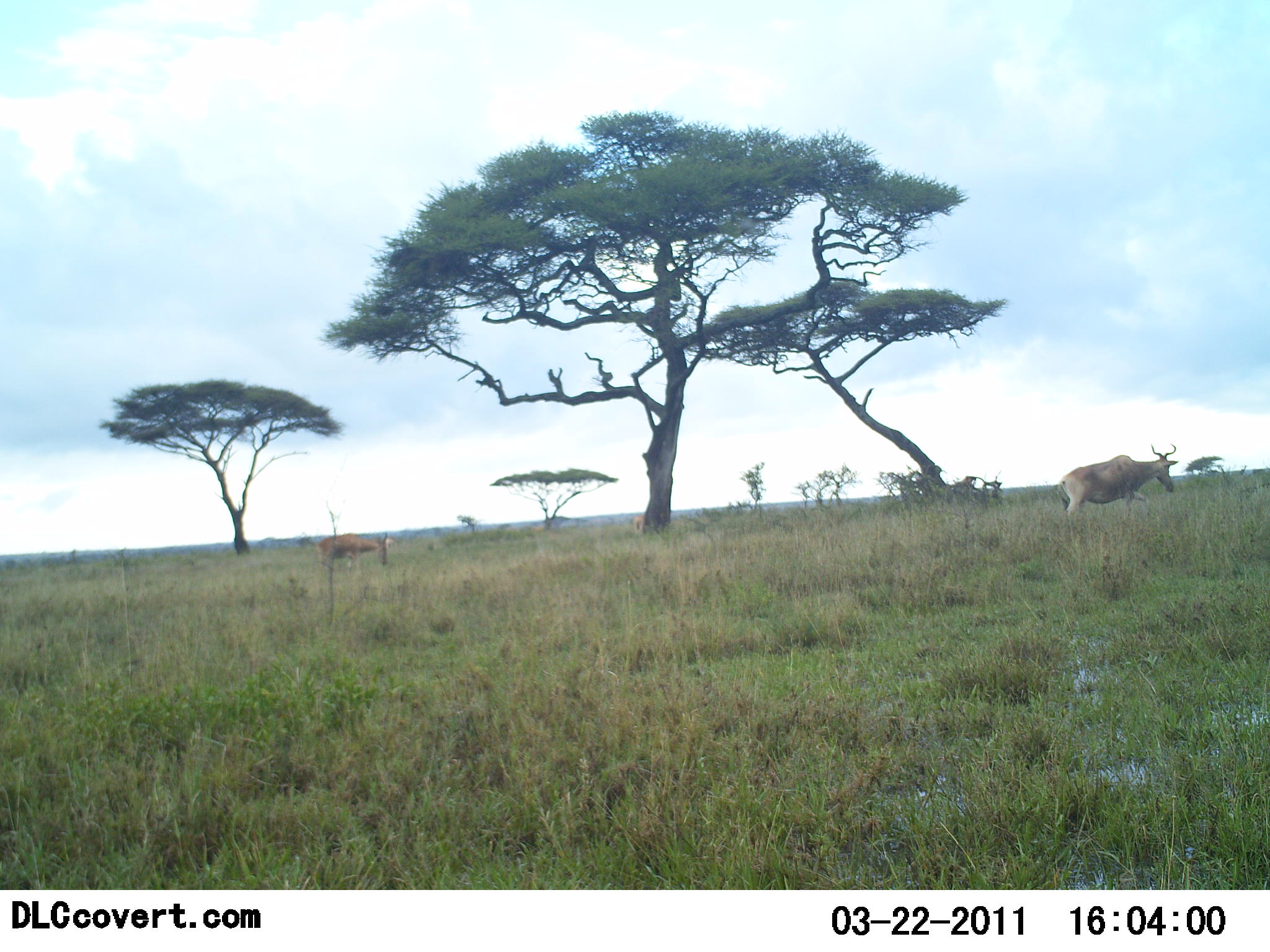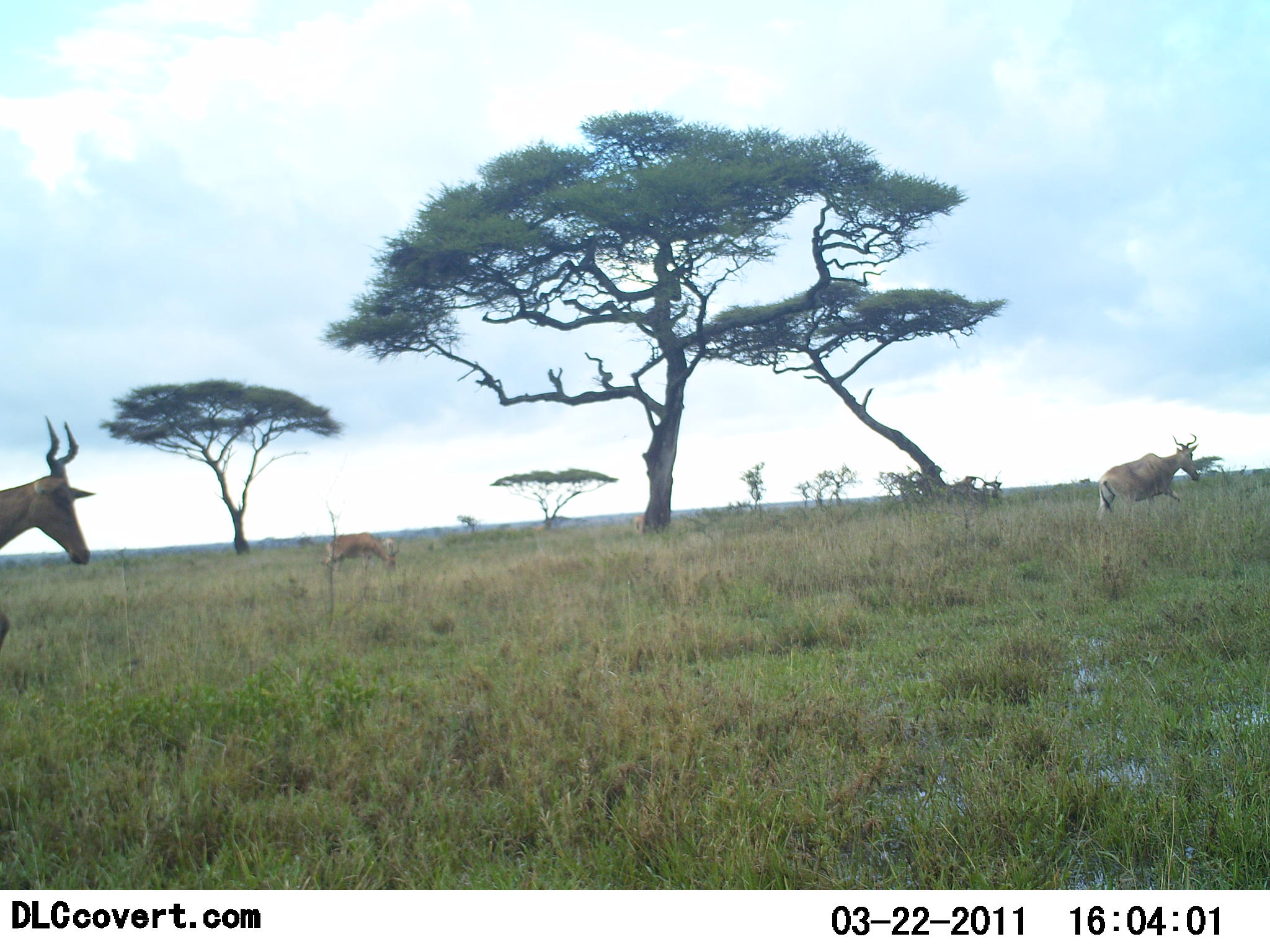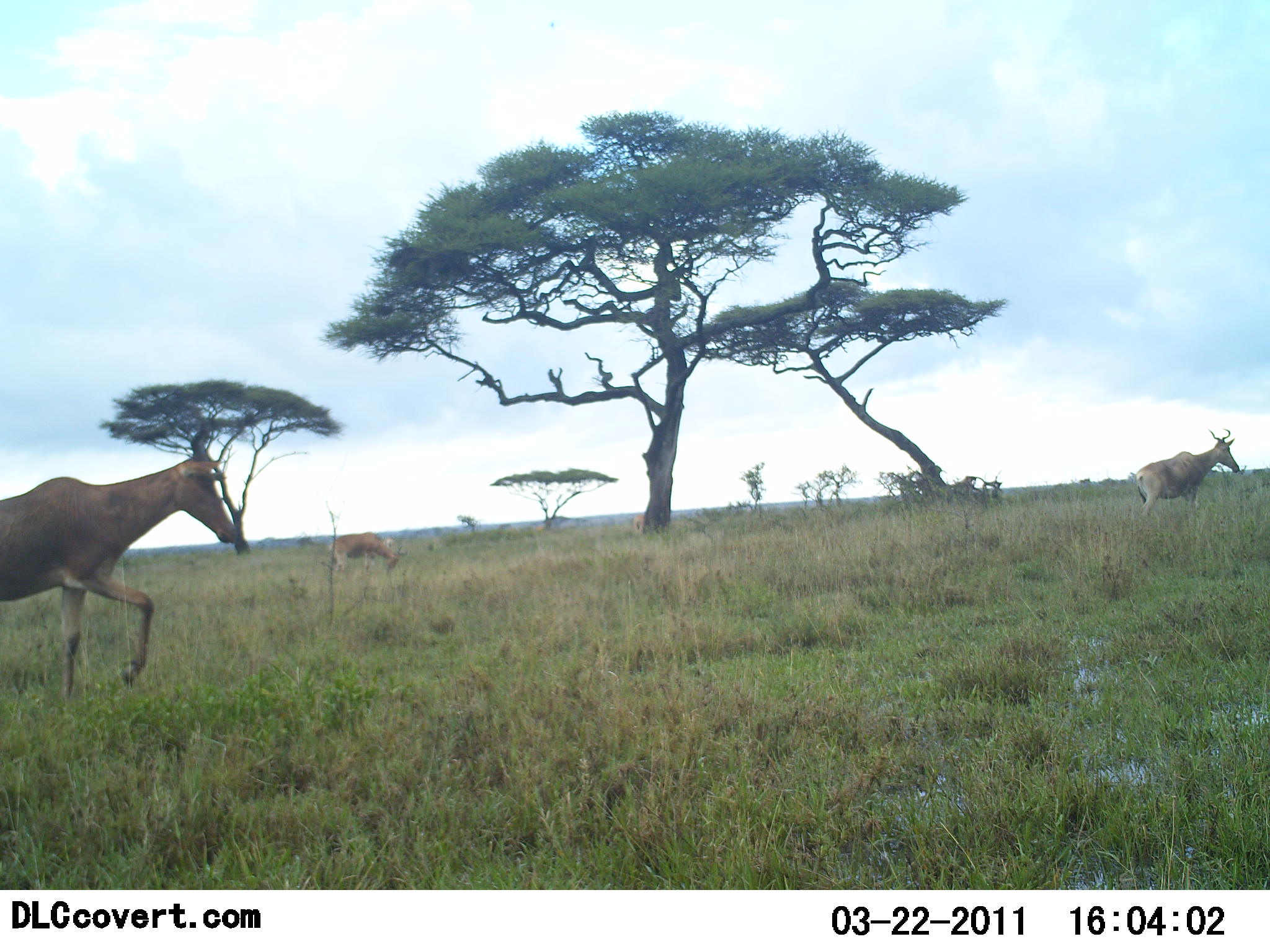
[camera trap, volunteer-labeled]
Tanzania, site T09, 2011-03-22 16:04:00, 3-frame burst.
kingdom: Animalia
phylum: Chordata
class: Mammalia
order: Artiodactyla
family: Bovidae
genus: Alcelaphus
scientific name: Alcelaphus buselaphus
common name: hartebeest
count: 3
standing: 9%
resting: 9%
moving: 91%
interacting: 0%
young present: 0%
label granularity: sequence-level